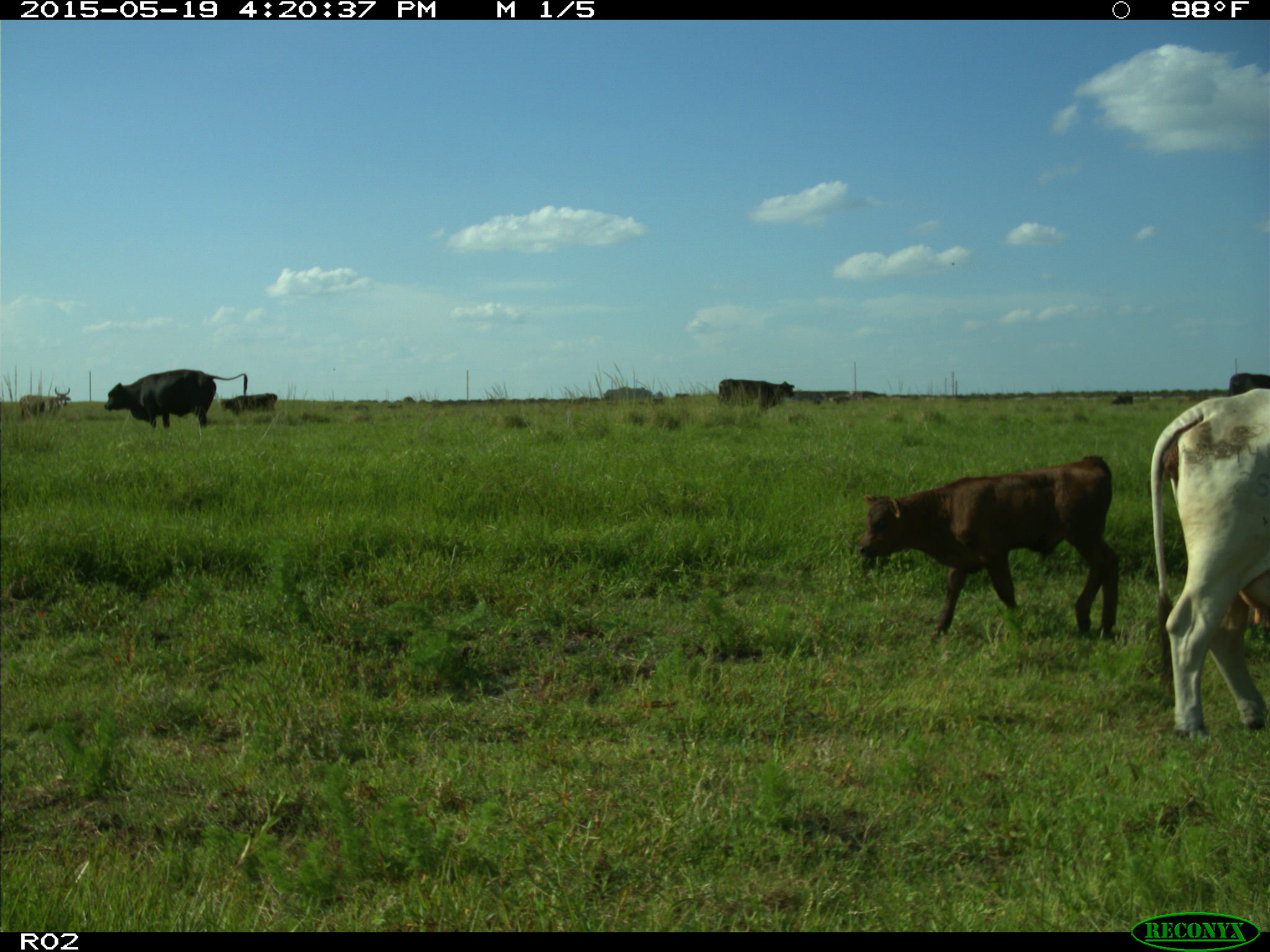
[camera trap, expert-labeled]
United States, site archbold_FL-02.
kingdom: Animalia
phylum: Chordata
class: Mammalia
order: Artiodactyla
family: Bovidae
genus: Bos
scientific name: Bos taurus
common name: domestic cow